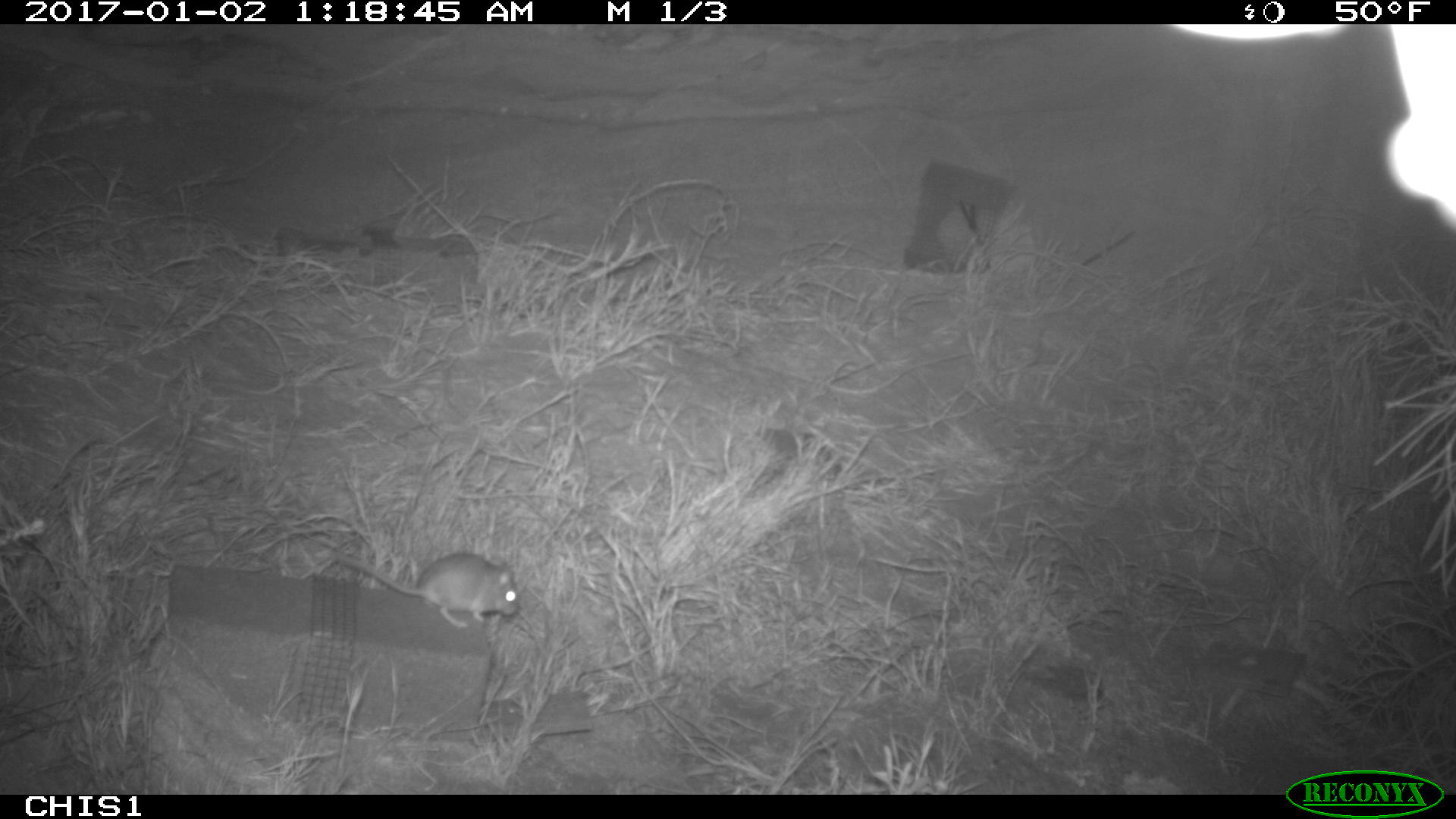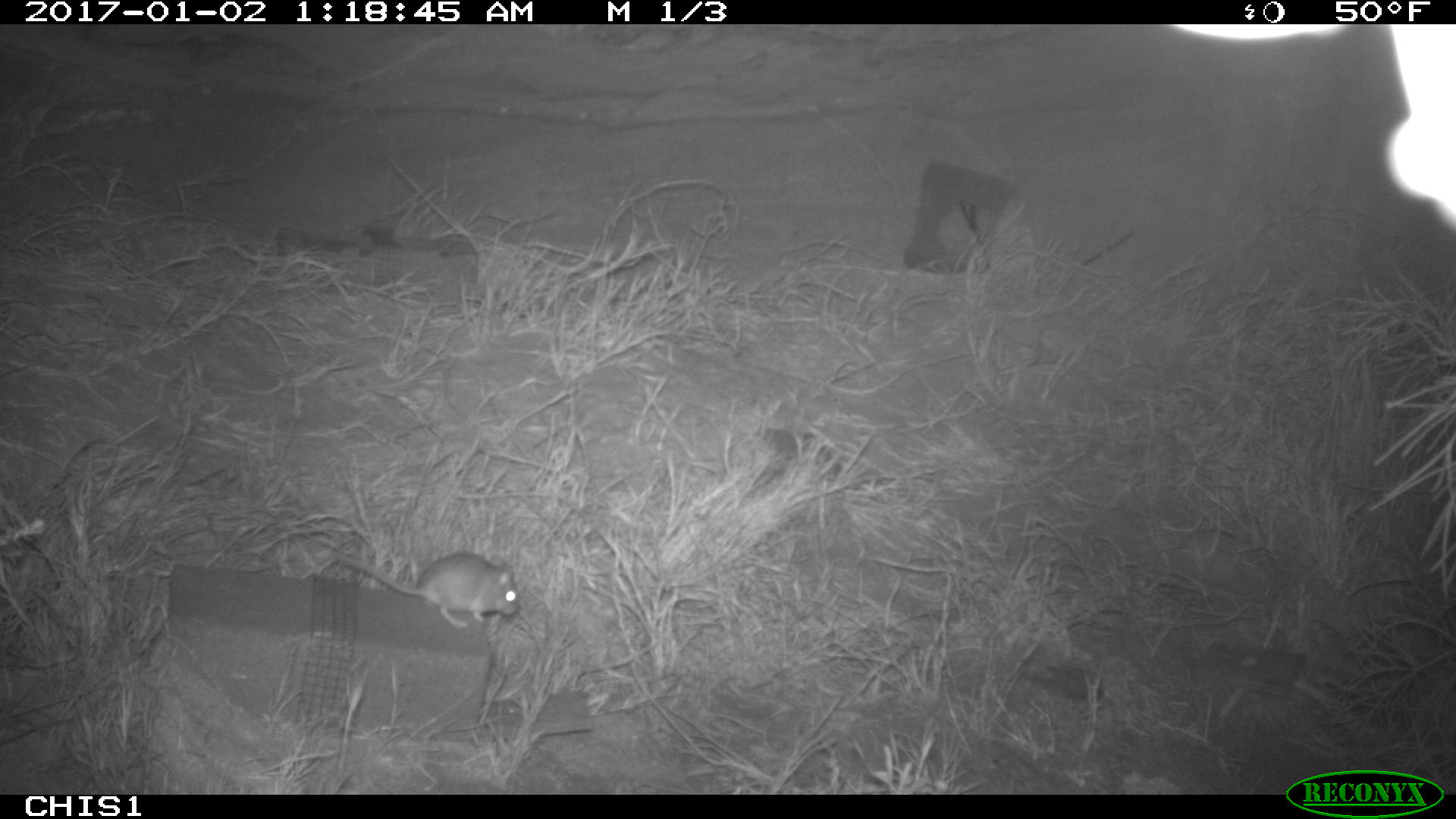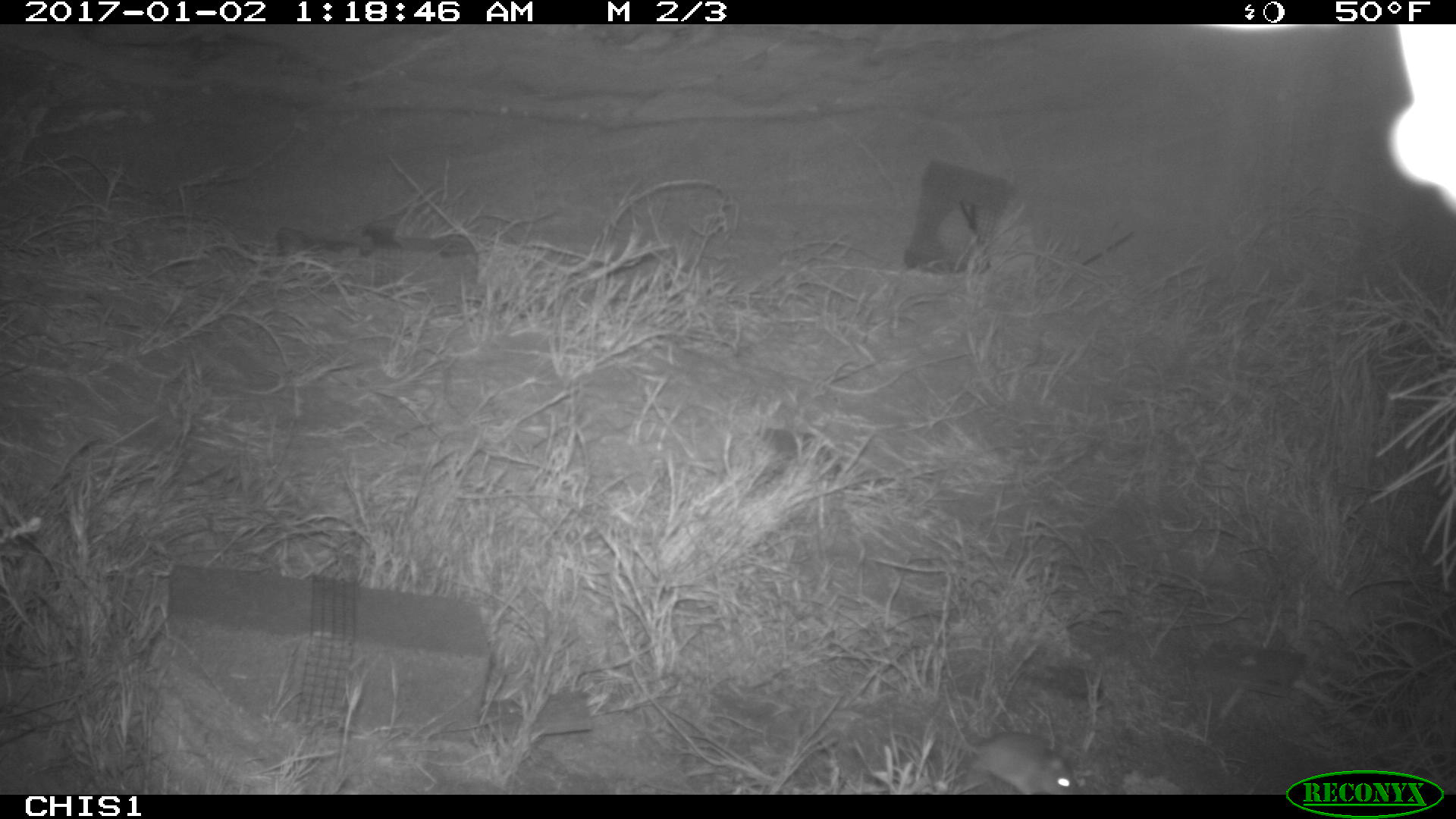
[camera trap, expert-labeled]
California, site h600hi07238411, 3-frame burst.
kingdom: Animalia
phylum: Chordata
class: Mammalia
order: Rodentia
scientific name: Rodentia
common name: rodent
Rodent (Rodentia).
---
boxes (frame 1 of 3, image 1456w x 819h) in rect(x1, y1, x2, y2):
rodent: rect(334, 551, 517, 628)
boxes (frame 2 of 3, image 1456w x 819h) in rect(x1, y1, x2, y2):
rodent: rect(338, 551, 519, 626)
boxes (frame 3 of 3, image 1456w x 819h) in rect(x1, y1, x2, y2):
rodent: rect(938, 732, 1082, 795)